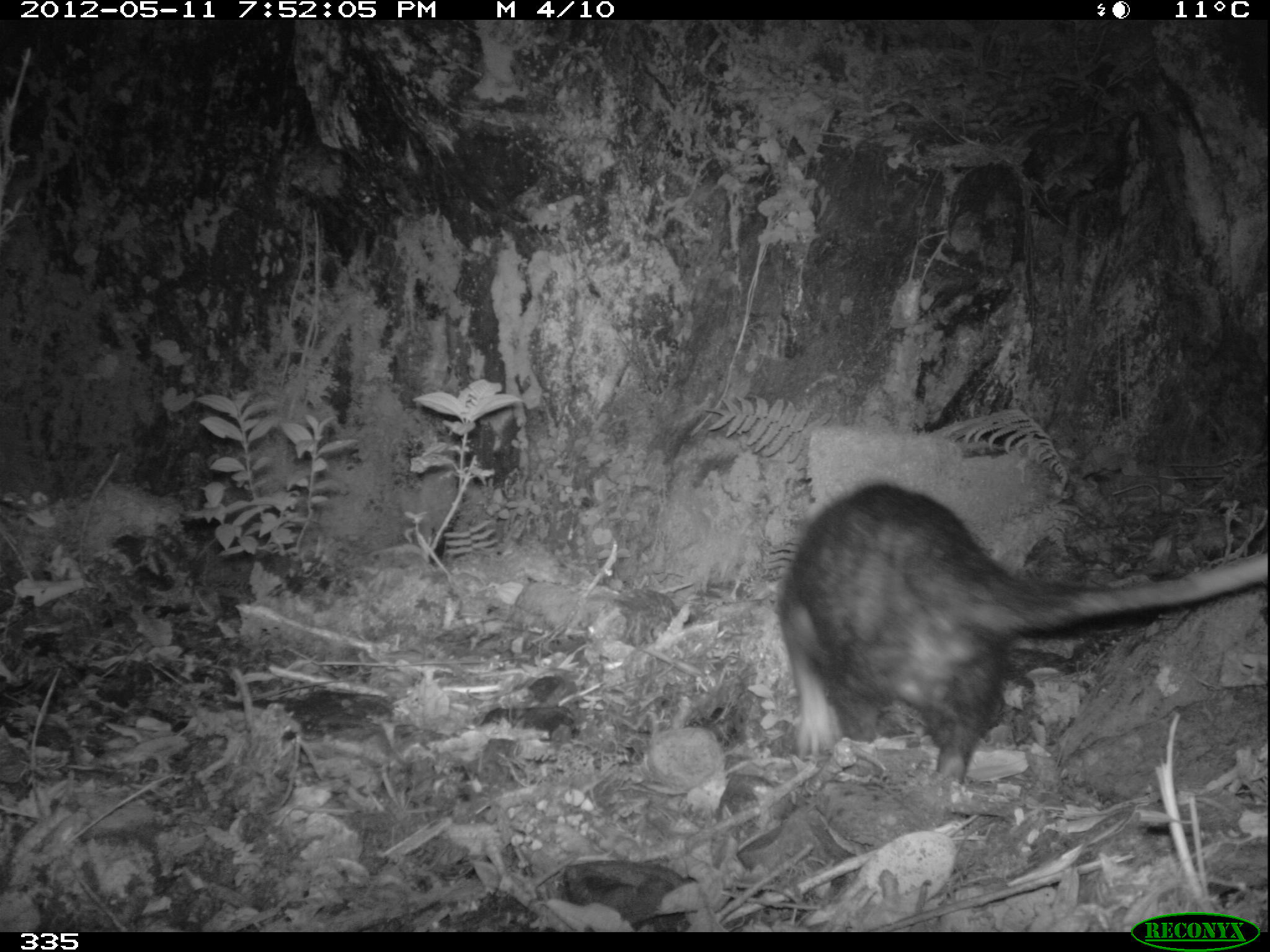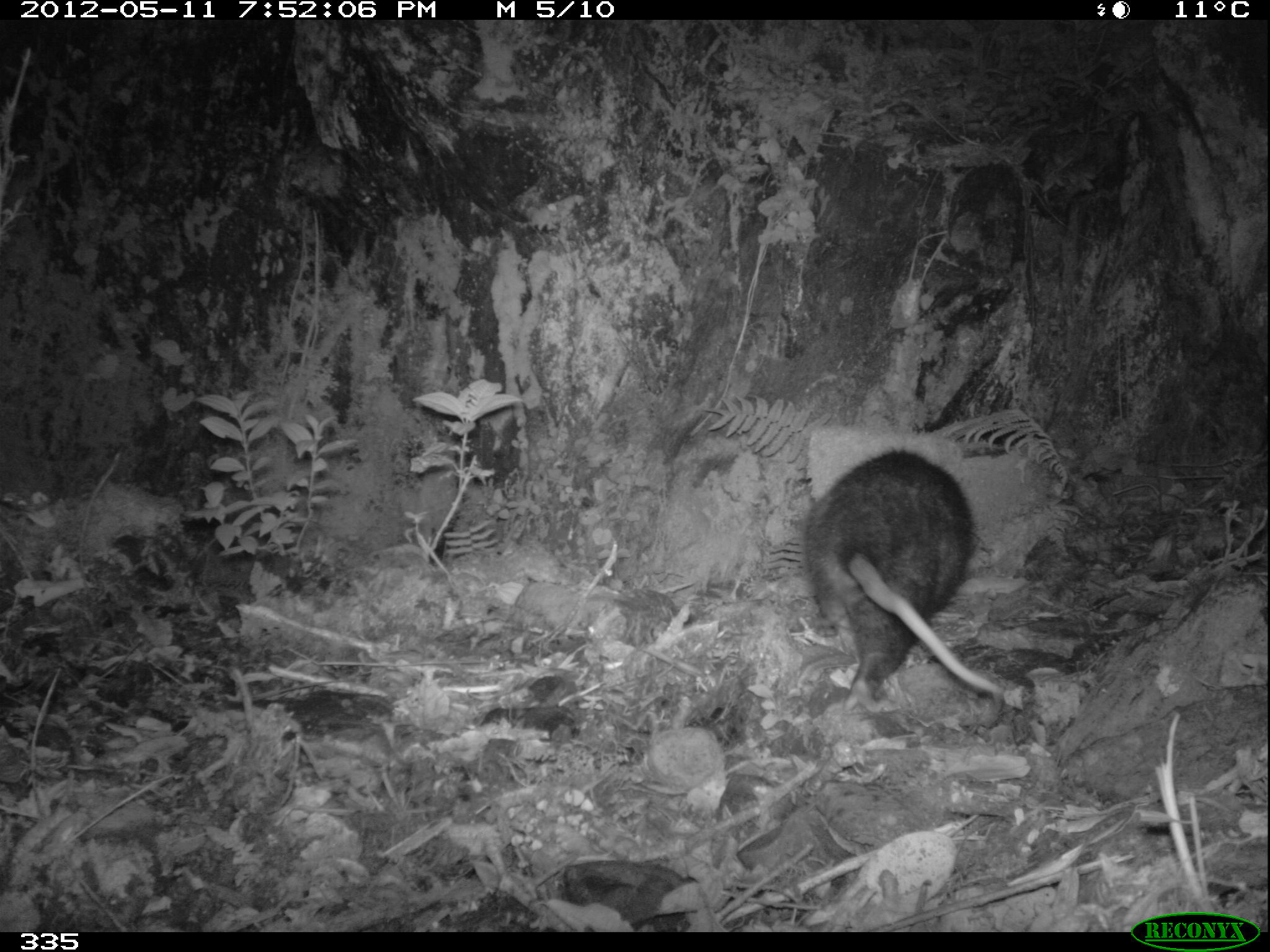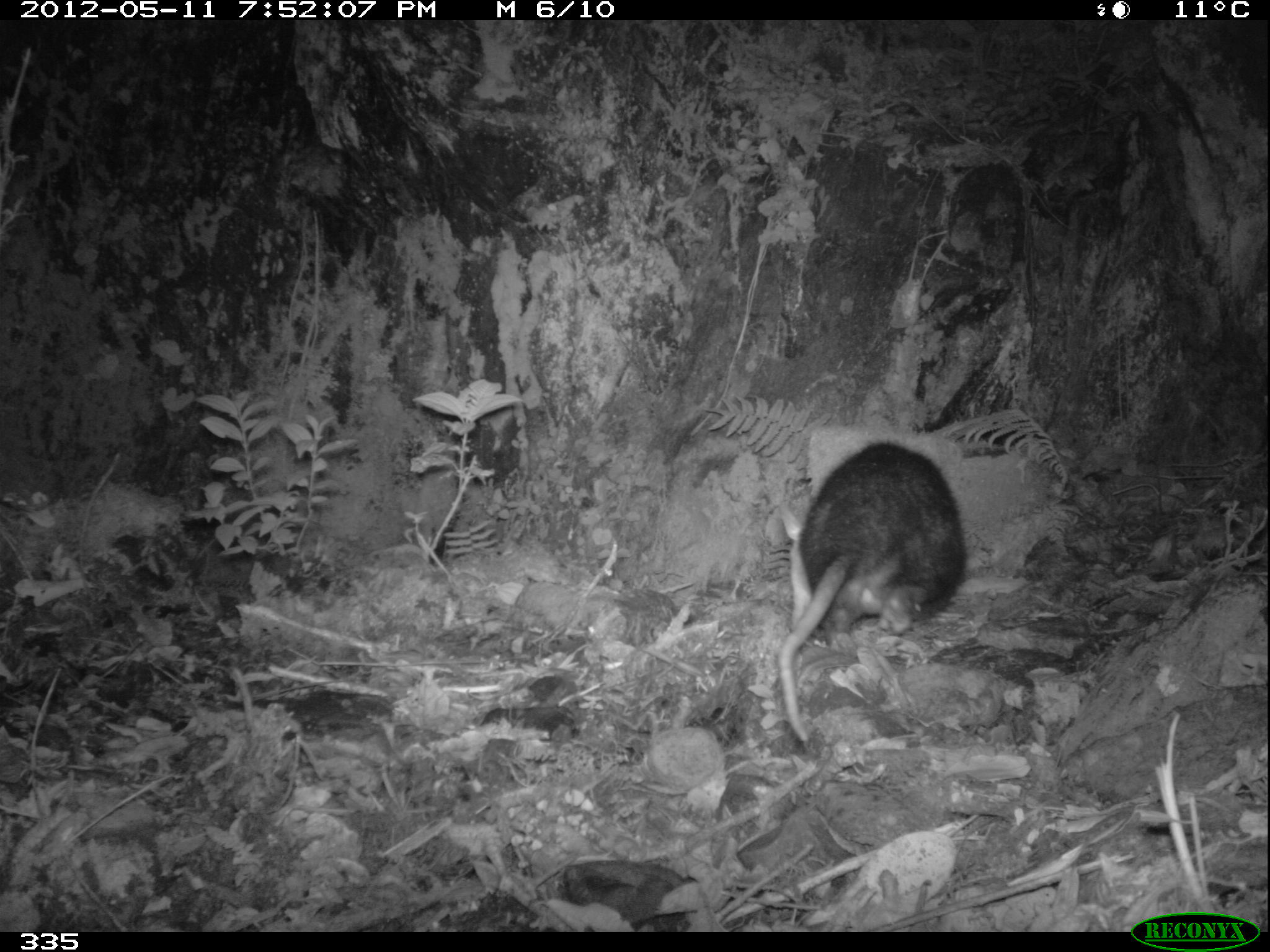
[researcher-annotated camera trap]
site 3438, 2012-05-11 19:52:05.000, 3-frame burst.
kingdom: Animalia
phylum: Chordata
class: Mammalia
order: Didelphimorphia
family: Didelphidae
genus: Didelphis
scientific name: Didelphis pernigra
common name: andean white-eared opossum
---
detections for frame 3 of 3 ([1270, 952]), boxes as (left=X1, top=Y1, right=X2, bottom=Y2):
didelphis pernigra: (left=779, top=441, right=967, bottom=739)